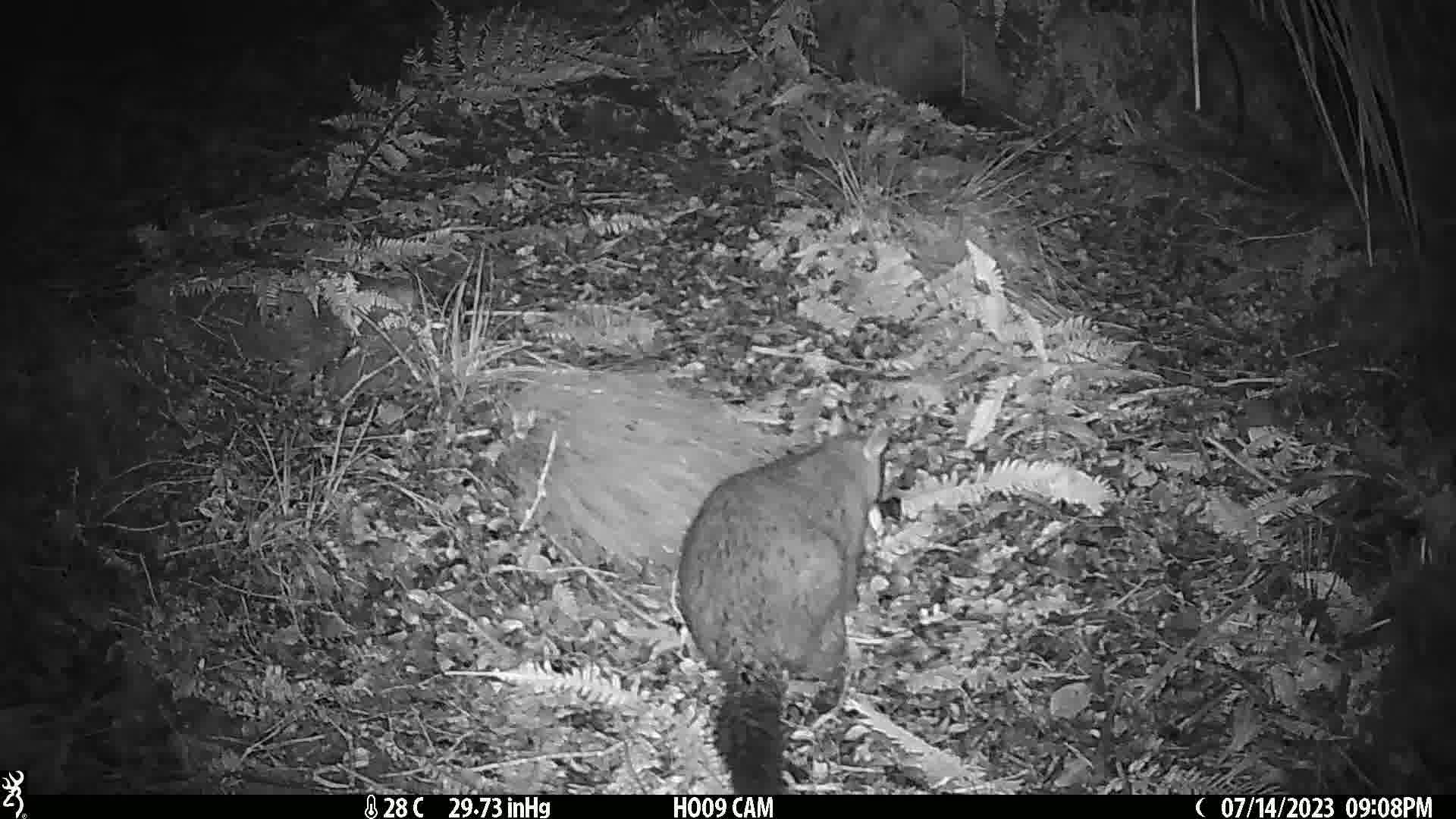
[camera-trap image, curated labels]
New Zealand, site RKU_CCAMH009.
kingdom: Animalia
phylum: Chordata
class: Mammalia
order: Diprotodontia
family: Phalangeridae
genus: Trichosurus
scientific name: Trichosurus vulpecula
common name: common brushtail possum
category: possum